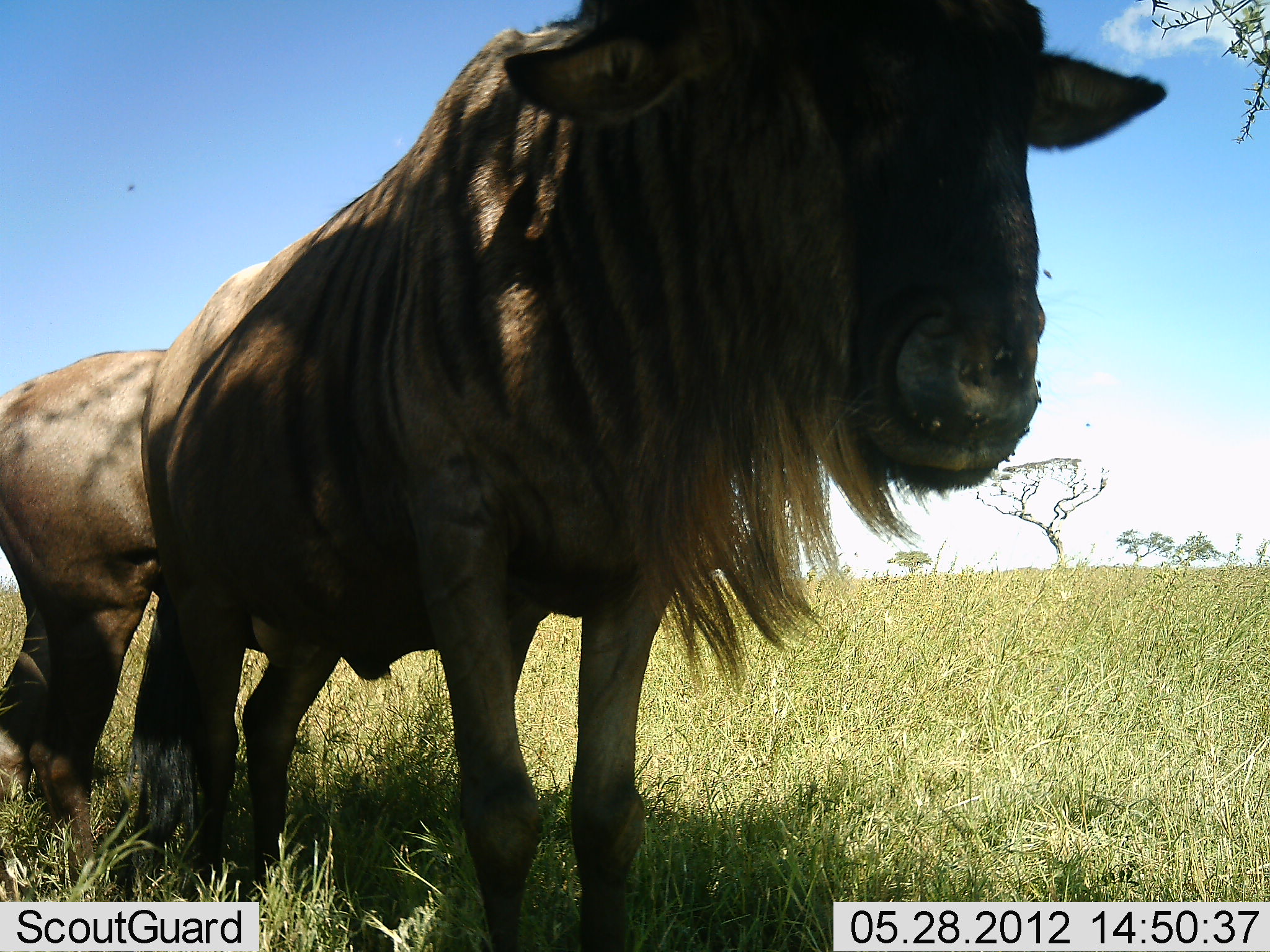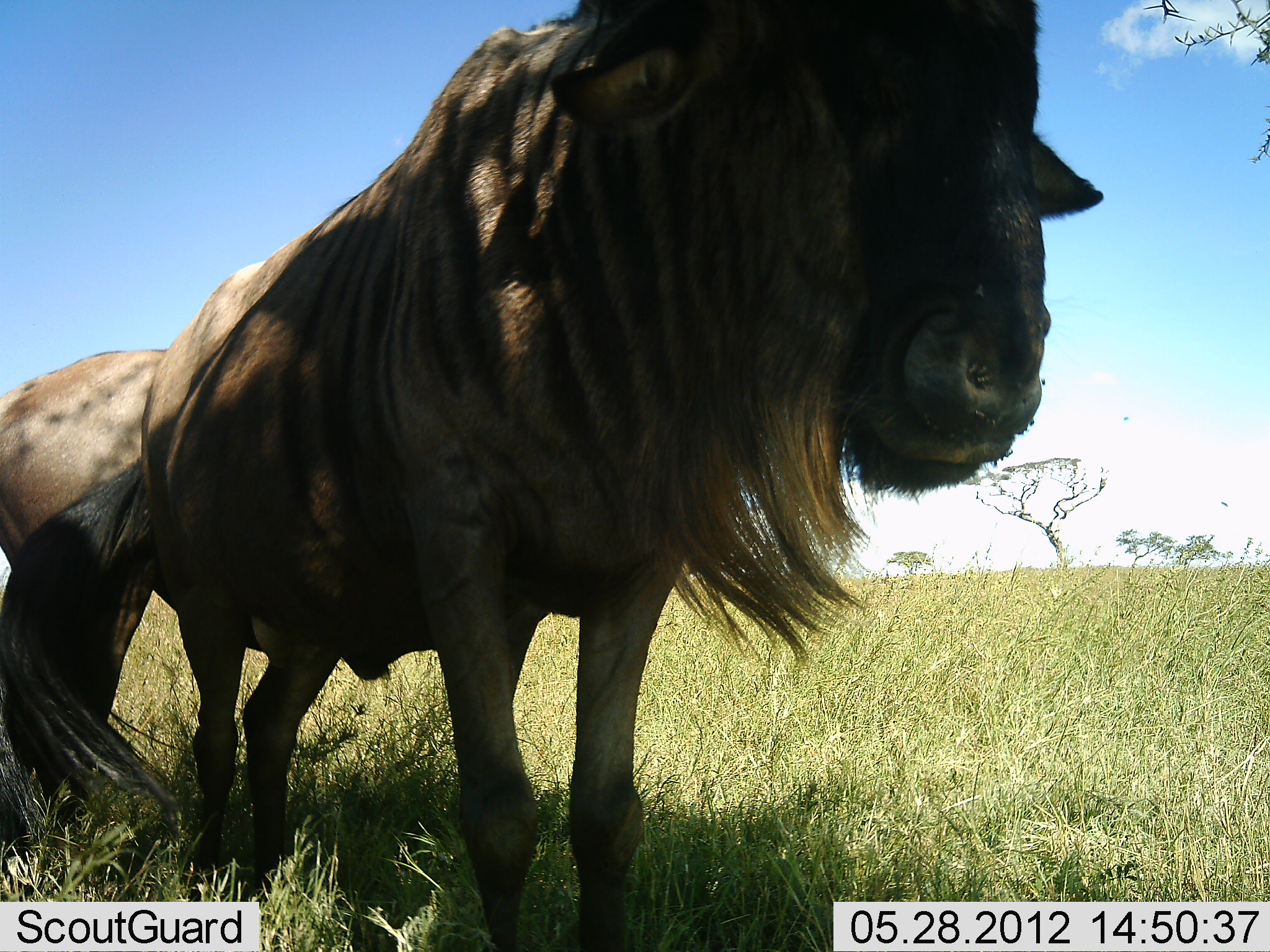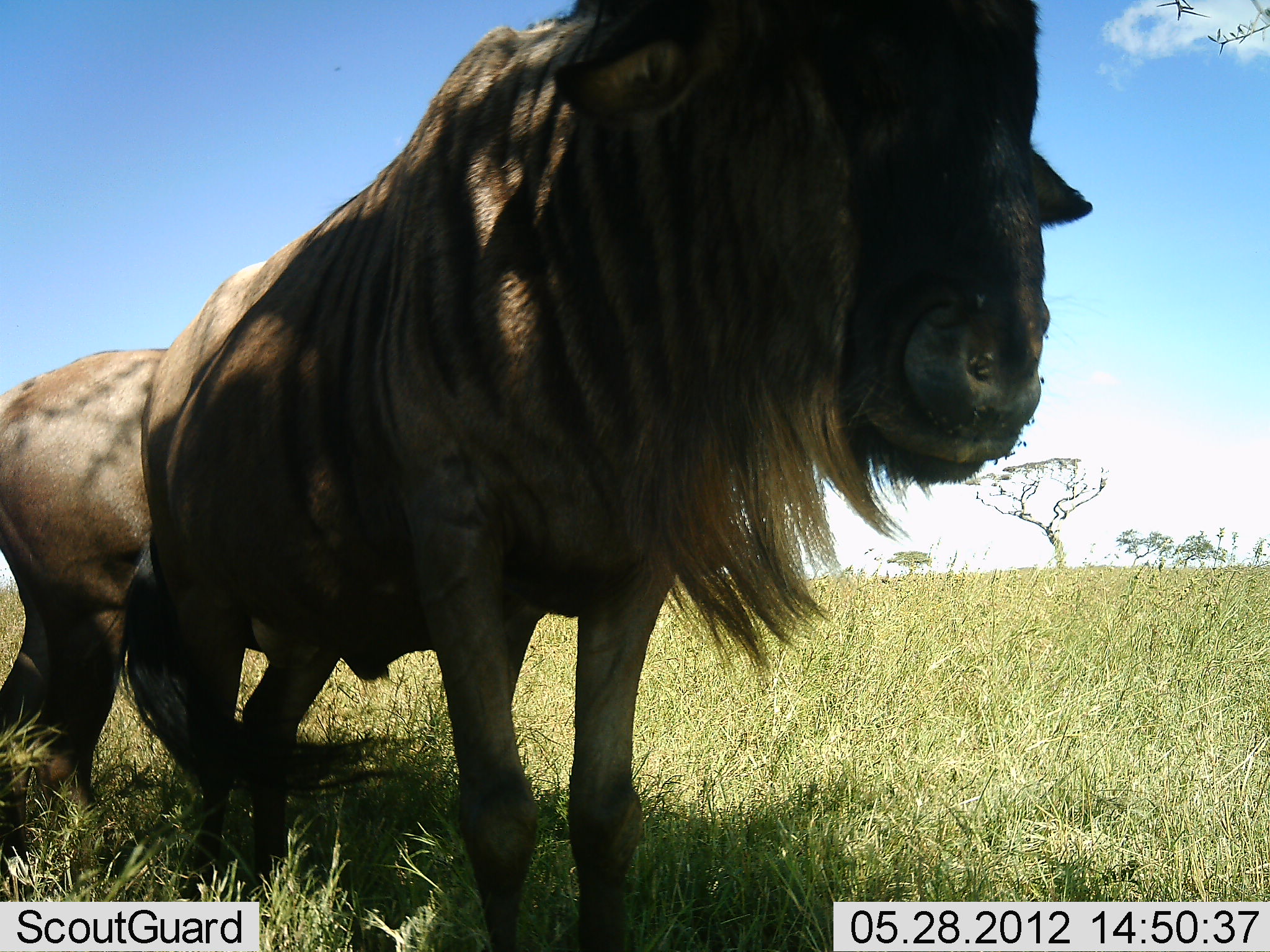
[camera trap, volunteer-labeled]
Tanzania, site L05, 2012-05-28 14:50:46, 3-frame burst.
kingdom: Animalia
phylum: Chordata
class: Mammalia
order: Artiodactyla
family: Bovidae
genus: Connochaetes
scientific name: Connochaetes taurinus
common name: blue wildebeest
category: wildebeest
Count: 2.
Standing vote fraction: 80%.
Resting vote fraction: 0%.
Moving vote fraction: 0%.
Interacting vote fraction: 0%.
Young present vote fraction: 0%.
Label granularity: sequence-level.